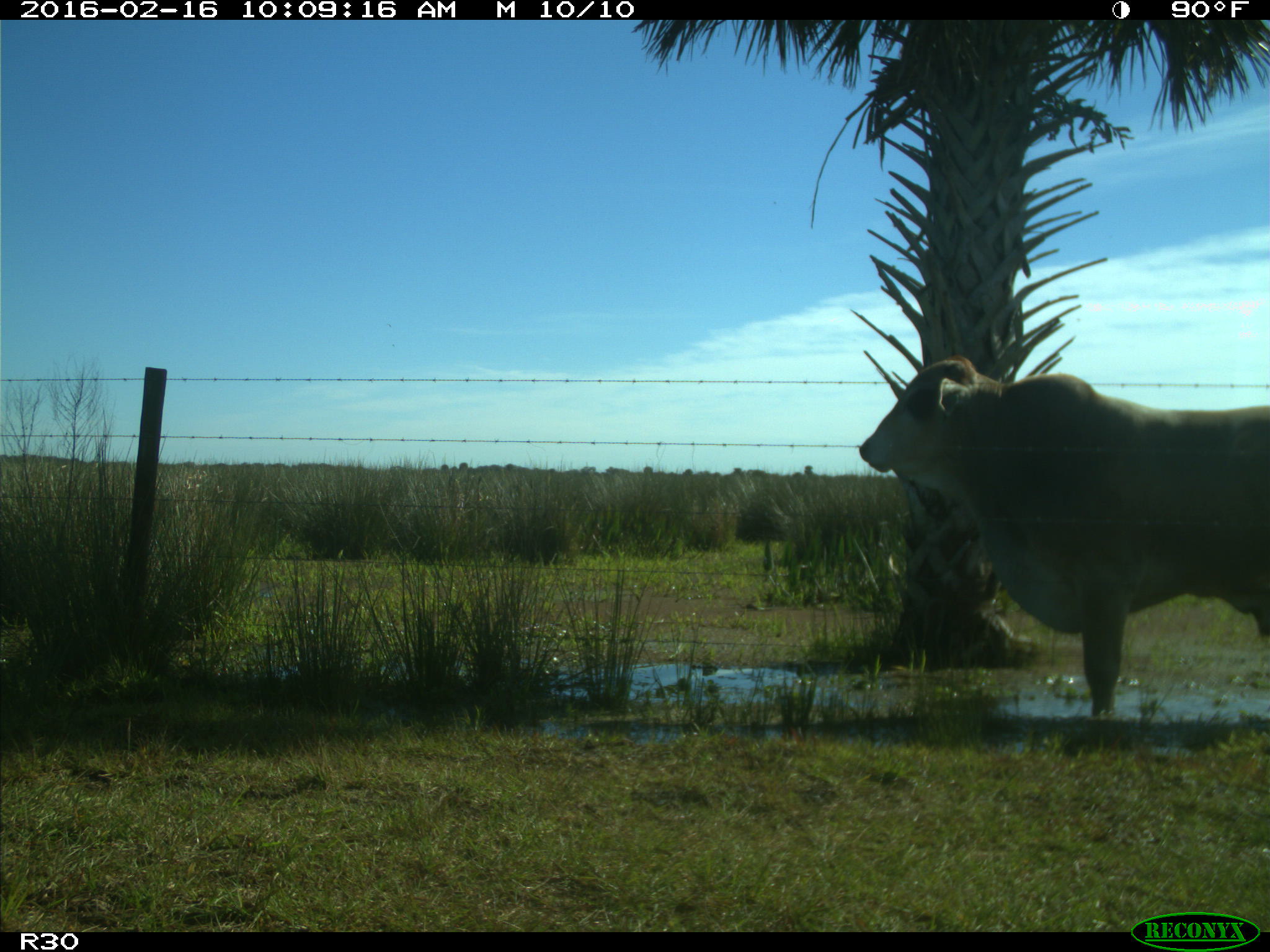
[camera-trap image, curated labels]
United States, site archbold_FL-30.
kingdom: Animalia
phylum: Chordata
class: Mammalia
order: Artiodactyla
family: Bovidae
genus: Bos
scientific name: Bos taurus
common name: domestic cow